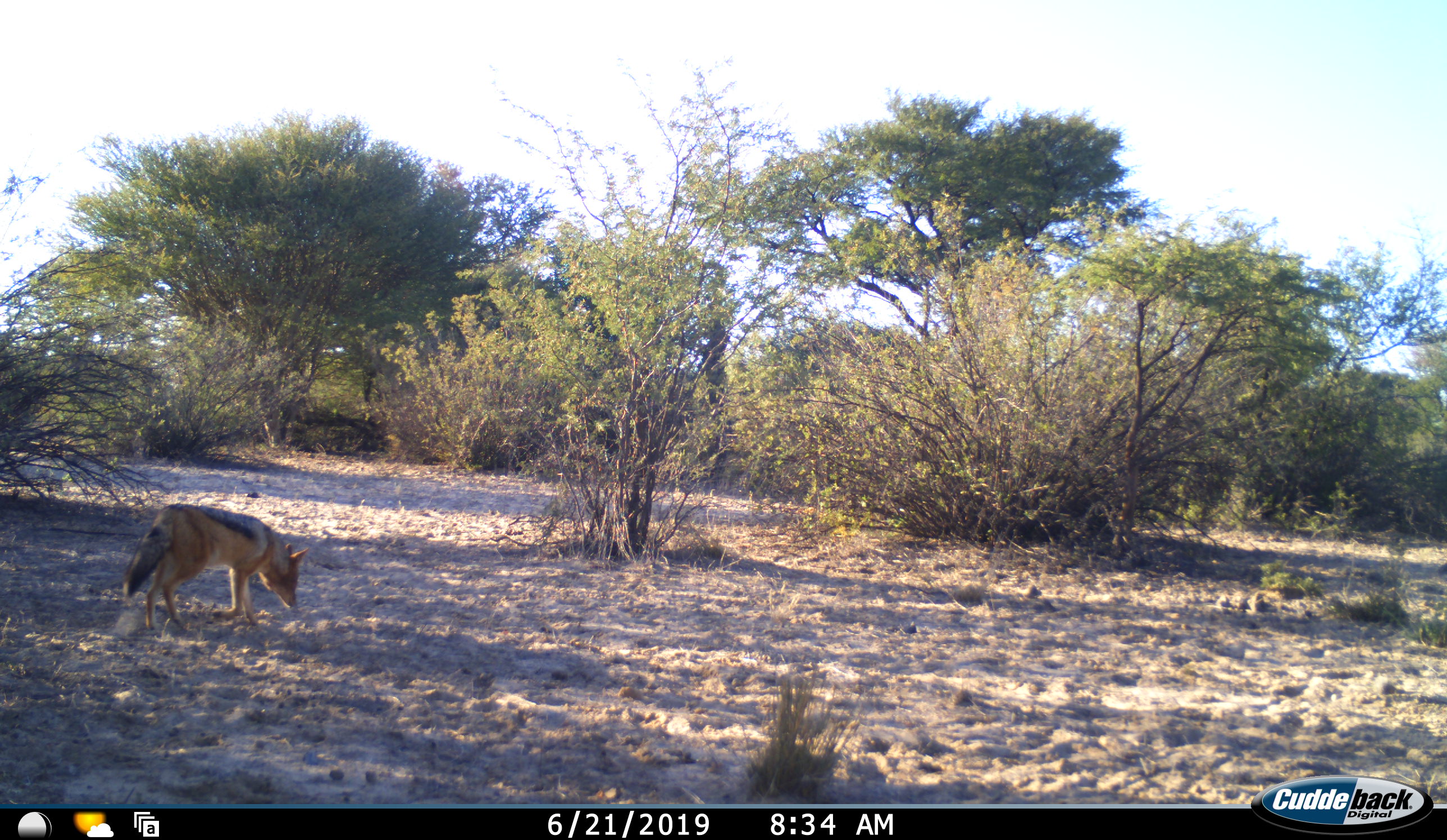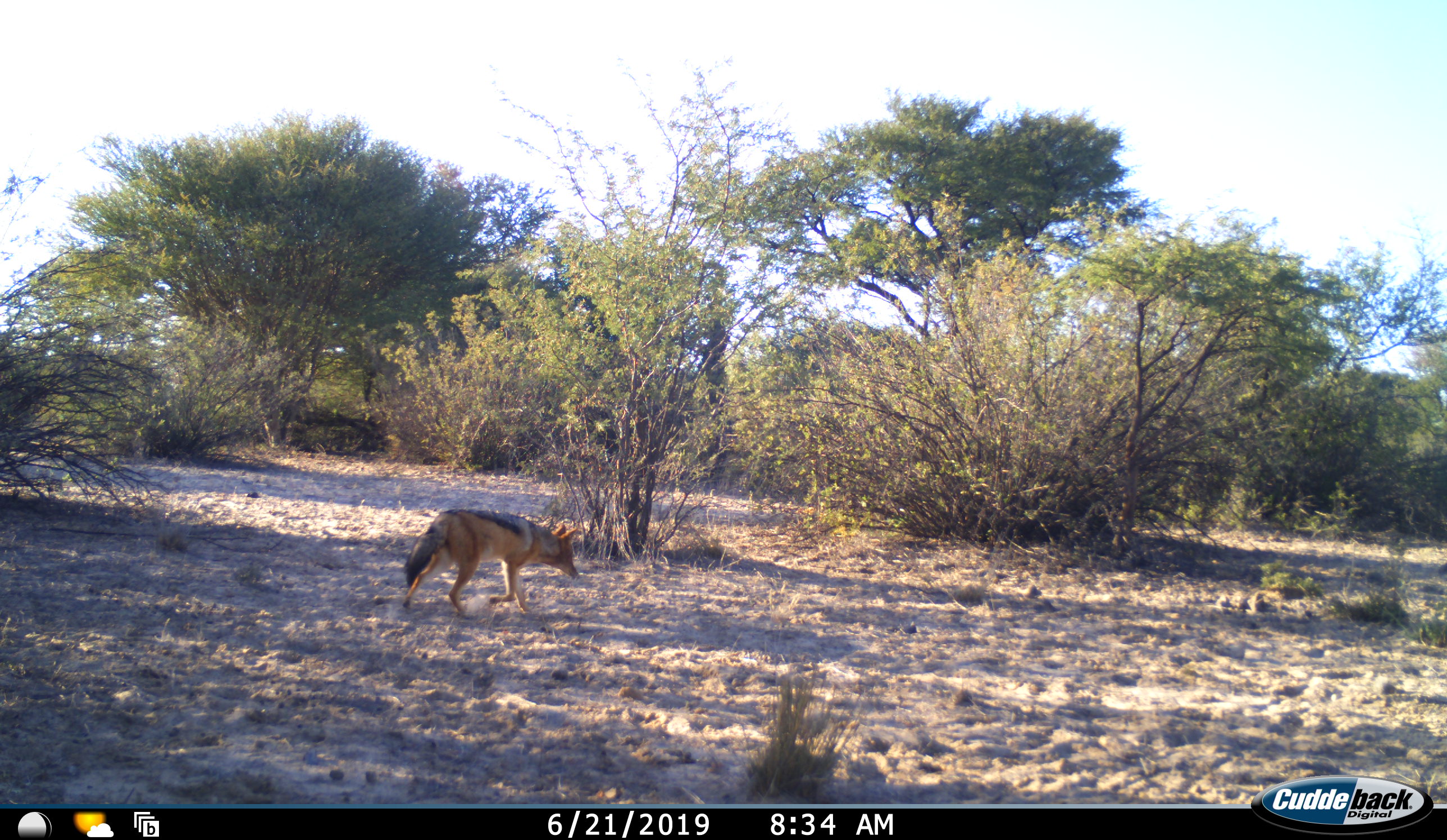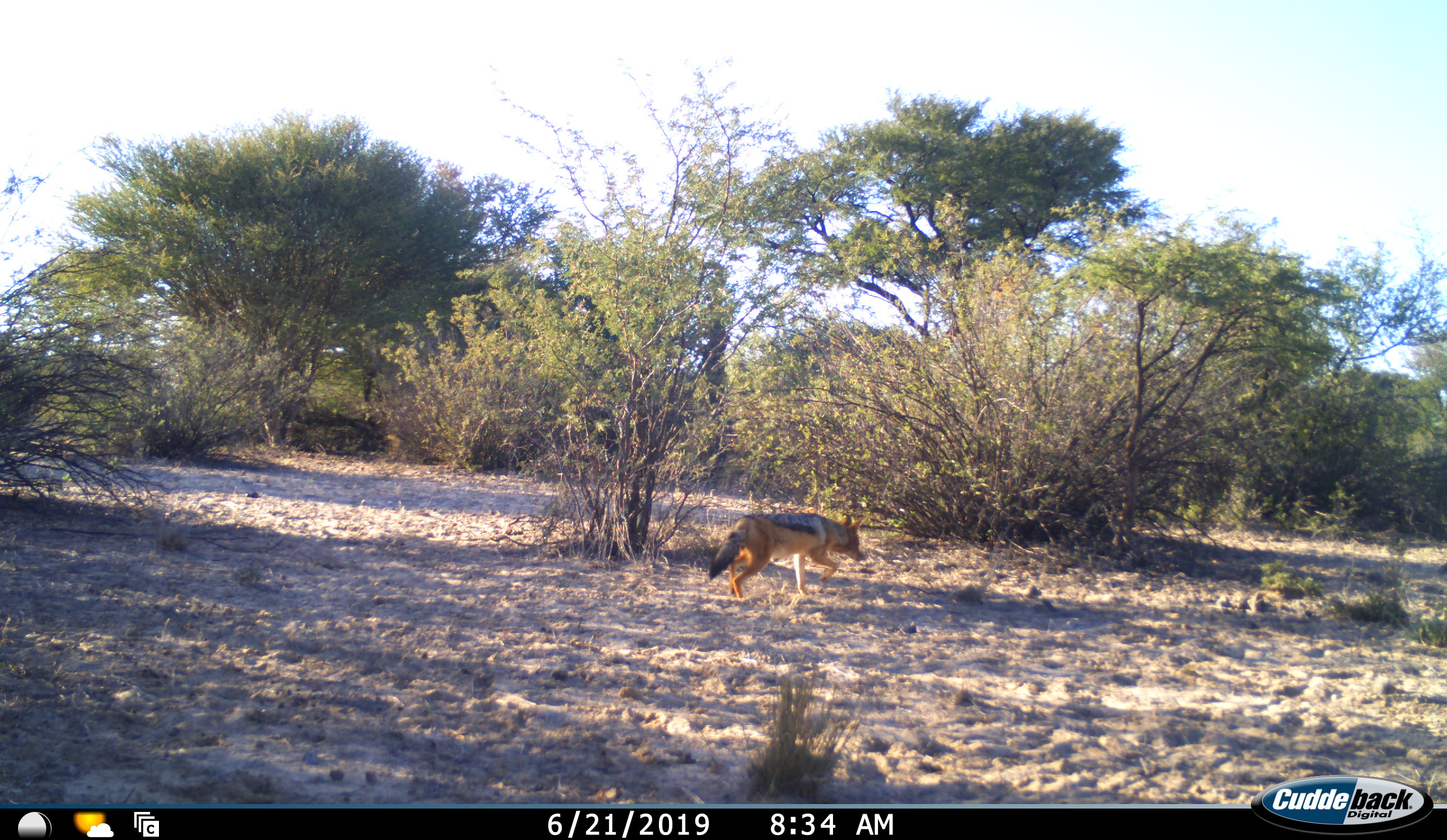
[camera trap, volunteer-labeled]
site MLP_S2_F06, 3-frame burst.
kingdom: Animalia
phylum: Chordata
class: Mammalia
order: Carnivora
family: Canidae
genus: Lupulella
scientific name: Lupulella mesomelas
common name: black-backed jackal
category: jackalblackbacked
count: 1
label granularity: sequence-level